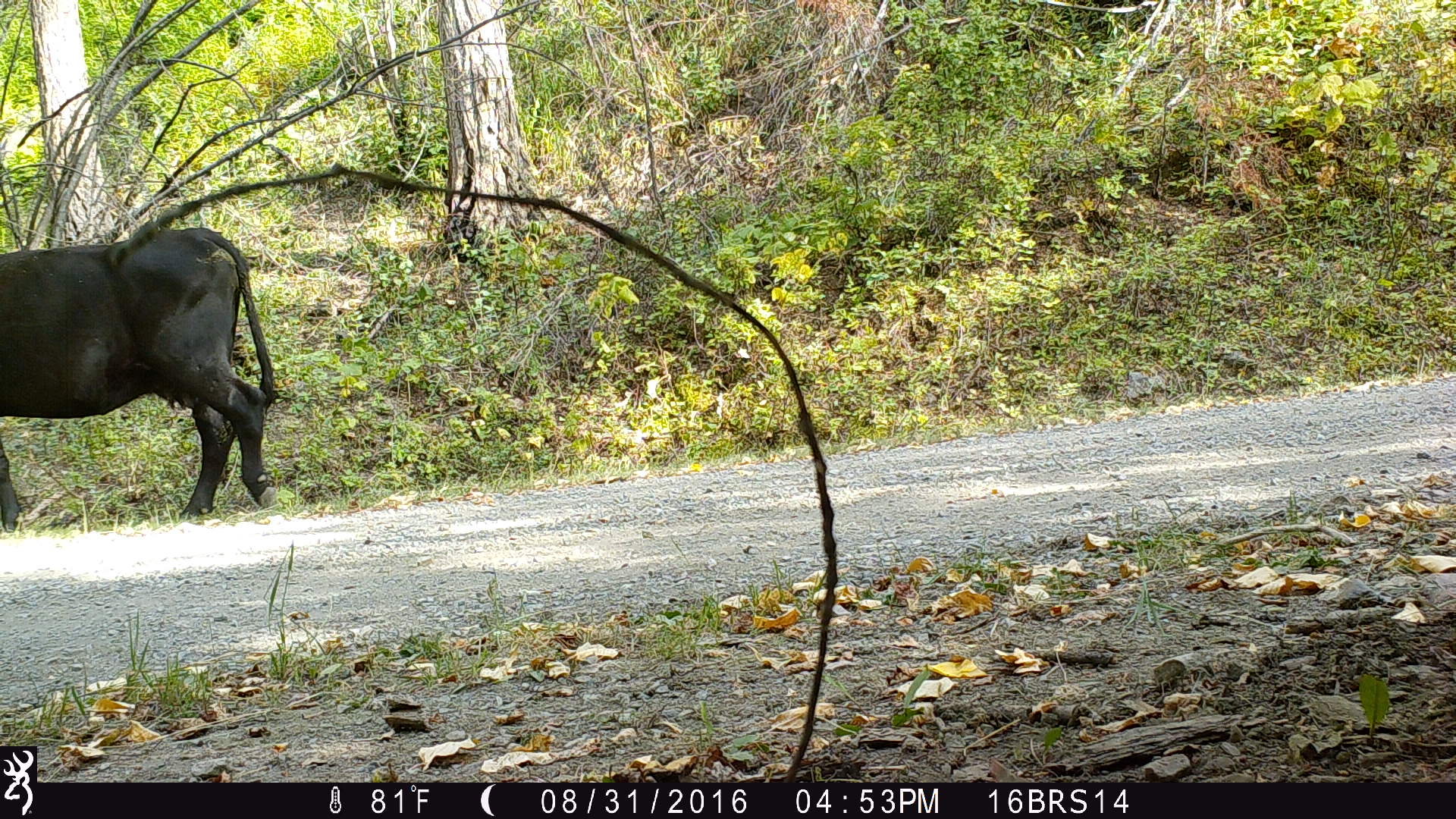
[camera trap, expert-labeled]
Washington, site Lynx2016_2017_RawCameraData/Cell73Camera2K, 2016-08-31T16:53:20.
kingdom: Animalia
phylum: Chordata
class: Mammalia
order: Artiodactyla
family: Bovidae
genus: Bos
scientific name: Bos taurus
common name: domestic cattle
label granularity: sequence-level